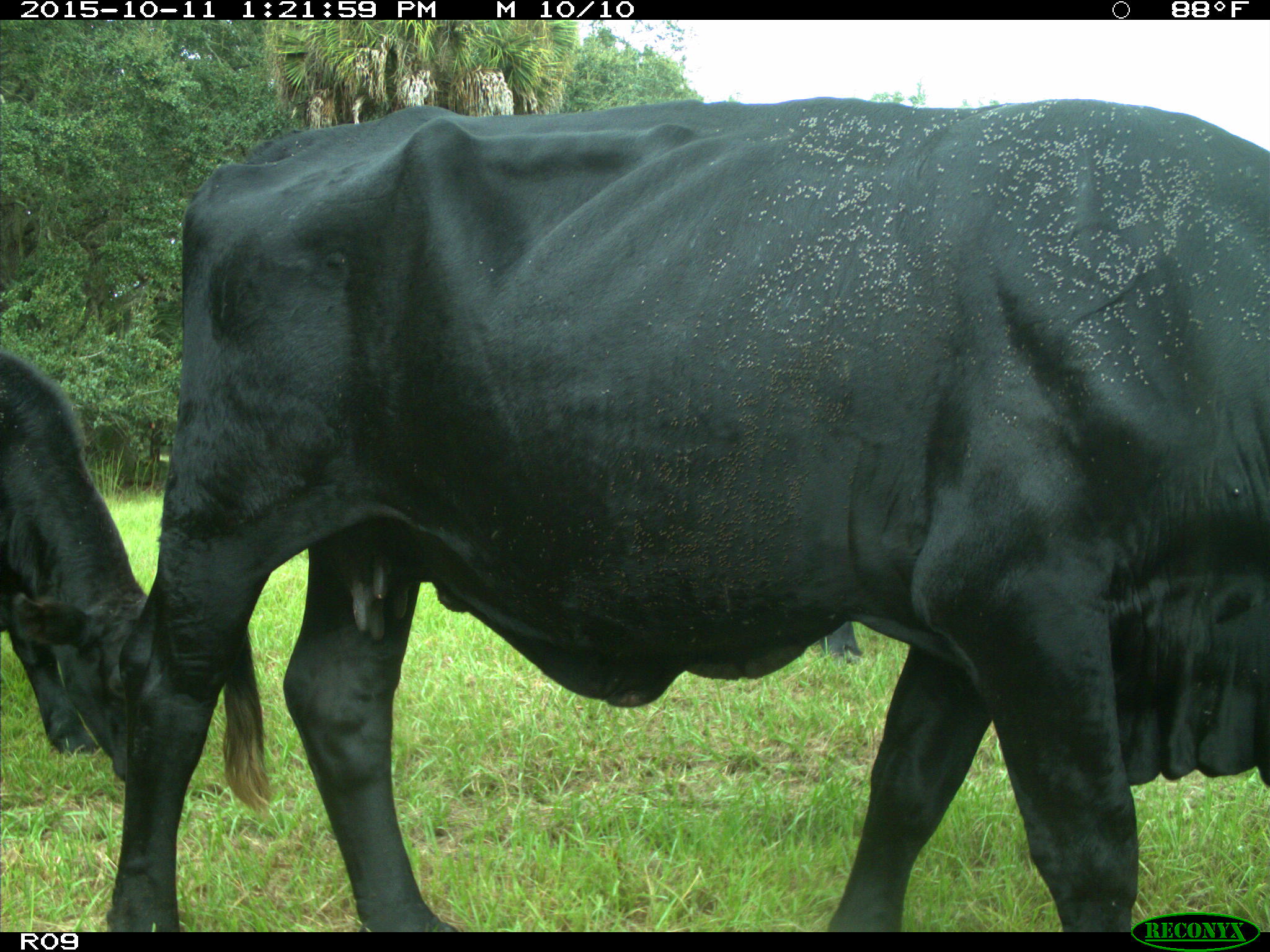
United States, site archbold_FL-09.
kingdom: Animalia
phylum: Chordata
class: Mammalia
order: Artiodactyla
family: Bovidae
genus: Bos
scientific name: Bos taurus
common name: domestic cow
Bos taurus (domestic cow).